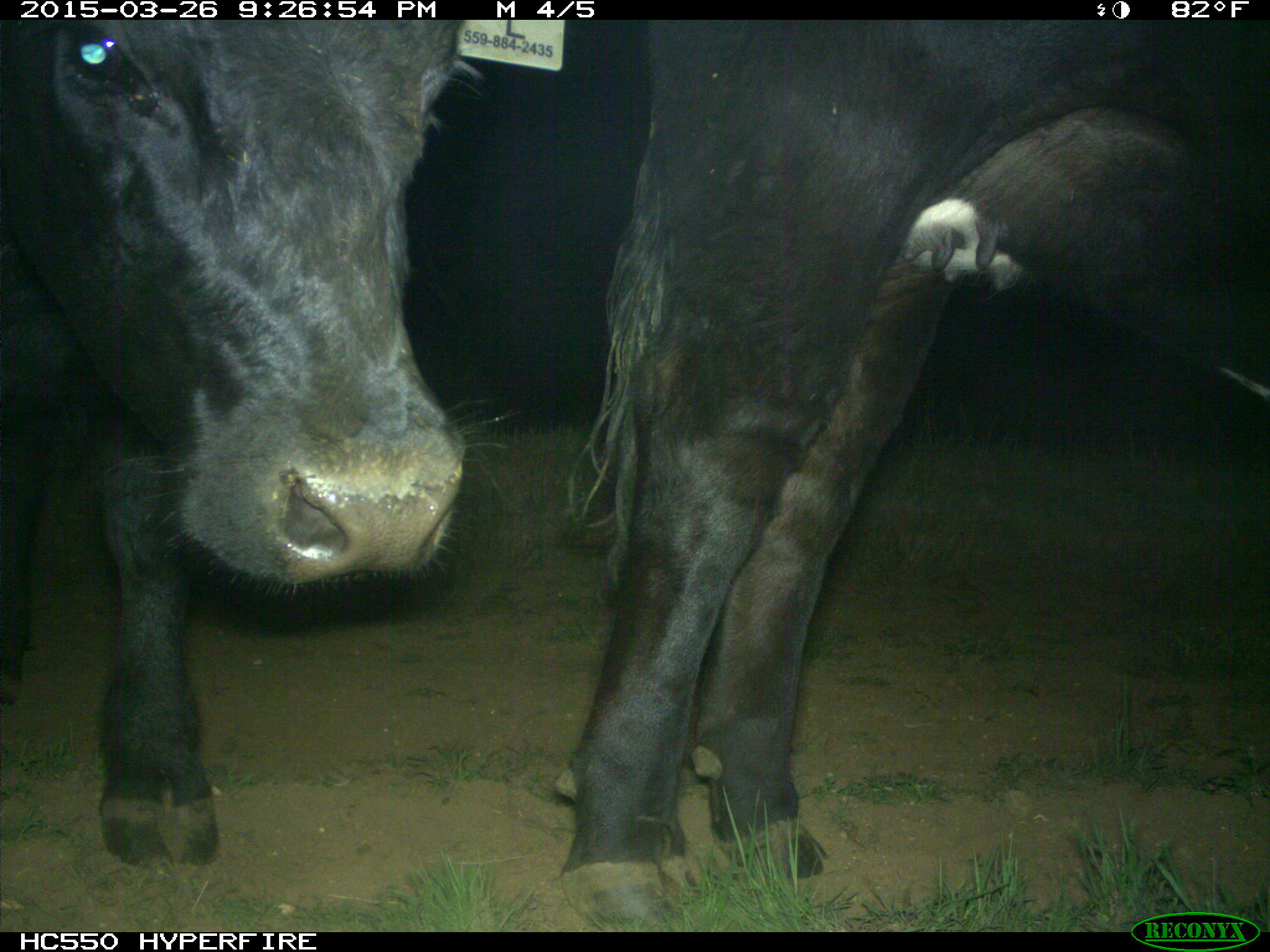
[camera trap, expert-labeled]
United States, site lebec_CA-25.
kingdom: Animalia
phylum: Chordata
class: Mammalia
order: Artiodactyla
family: Bovidae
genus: Bos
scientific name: Bos taurus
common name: domestic cow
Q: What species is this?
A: Bos taurus (domestic cow).